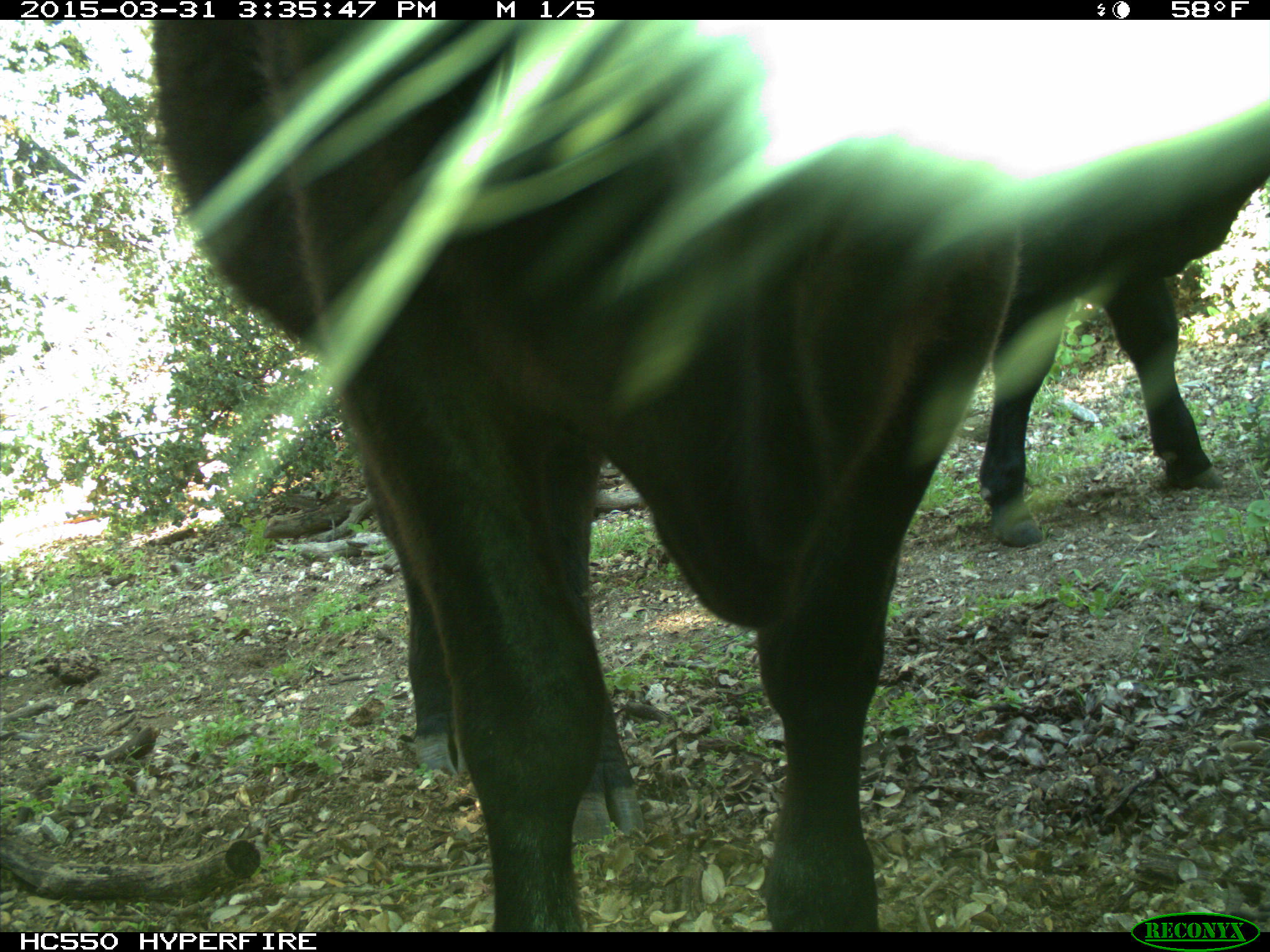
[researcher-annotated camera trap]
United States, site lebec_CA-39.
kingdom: Animalia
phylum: Chordata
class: Mammalia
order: Artiodactyla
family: Bovidae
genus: Bos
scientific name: Bos taurus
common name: domestic cow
Bos taurus (domestic cow).